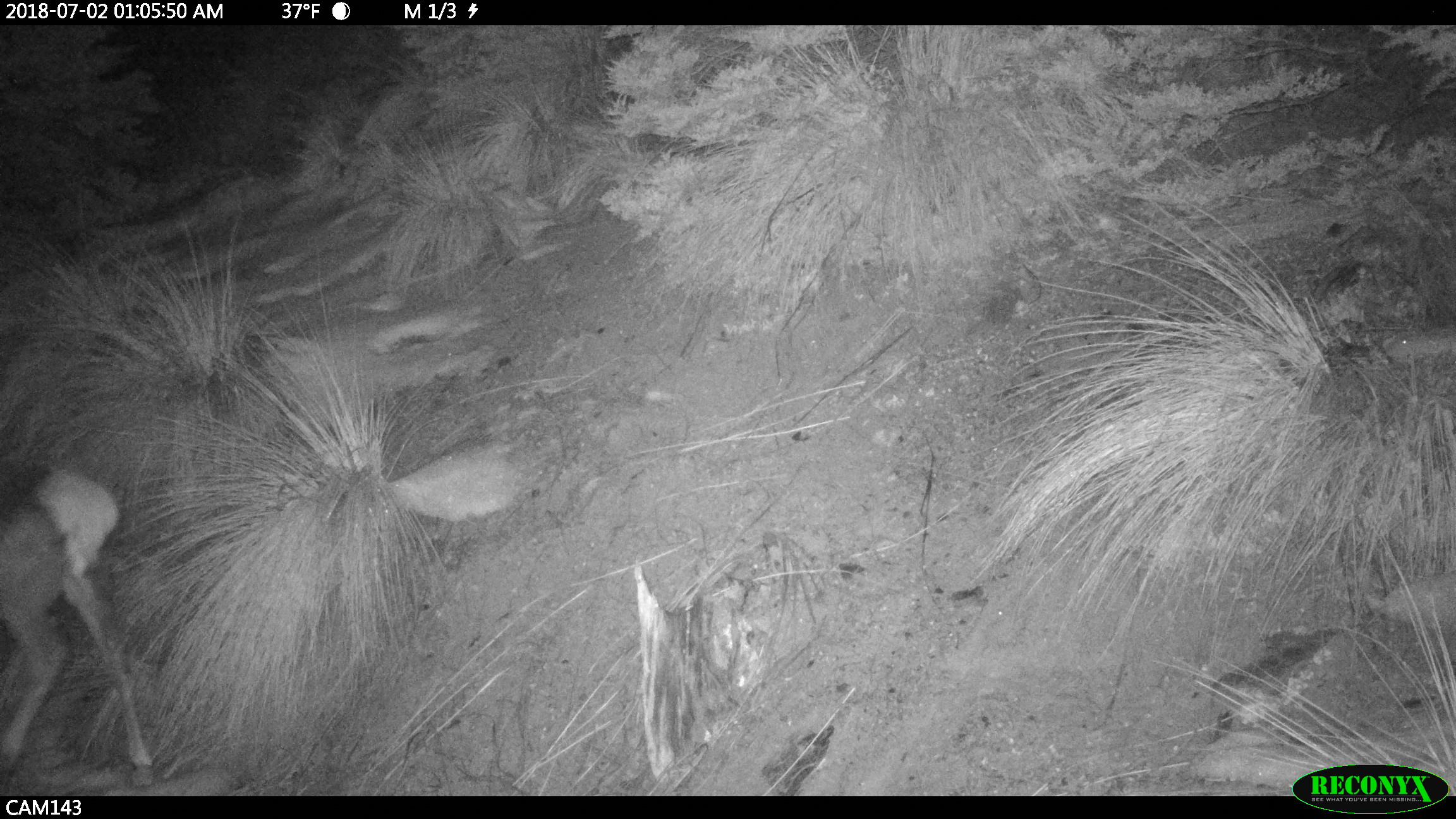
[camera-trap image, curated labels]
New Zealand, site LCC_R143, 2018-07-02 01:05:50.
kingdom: Animalia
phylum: Chordata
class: Mammalia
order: Artiodactyla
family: Cervidae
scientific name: Cervidae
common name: deer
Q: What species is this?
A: Deer (Cervidae).